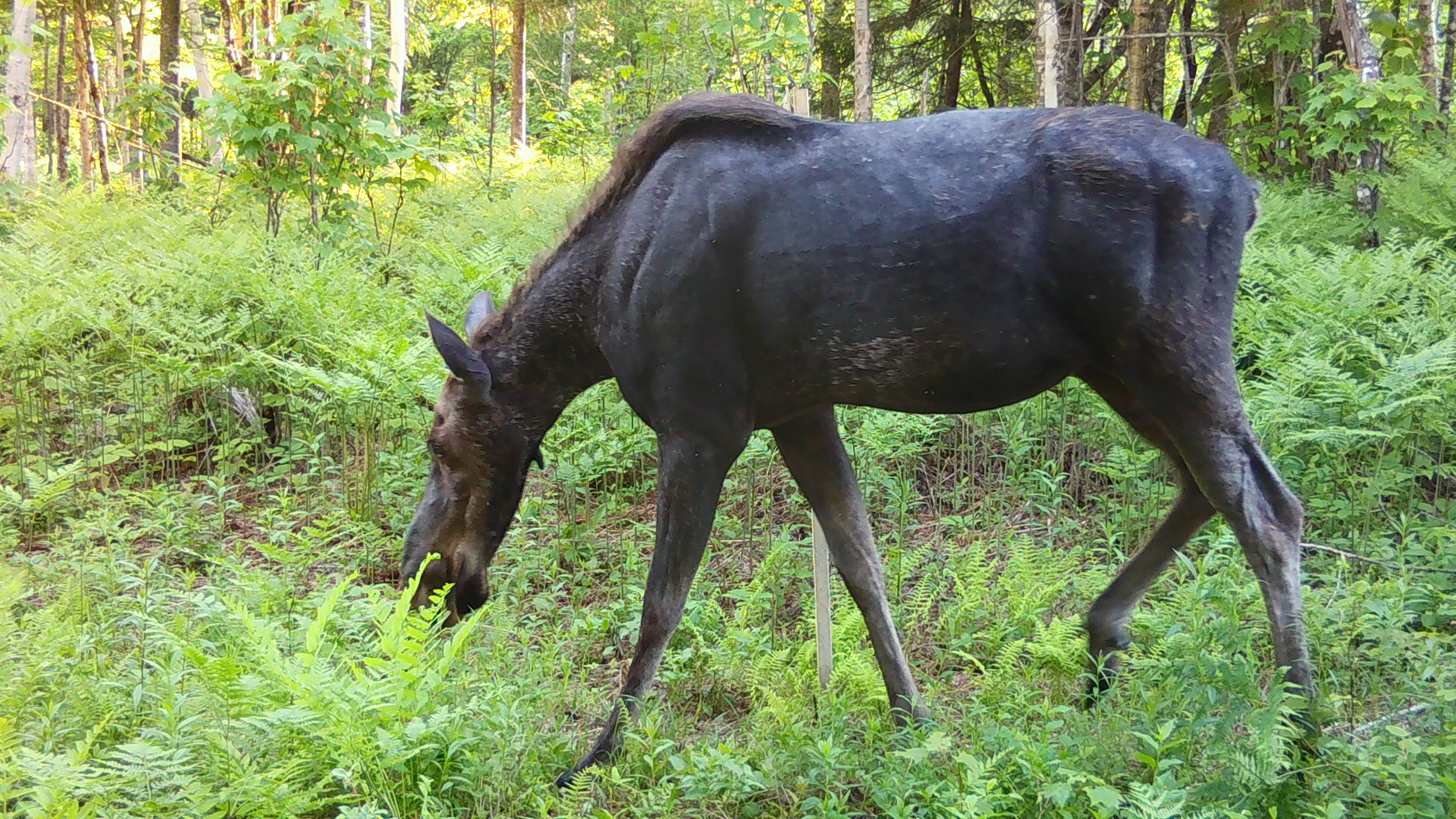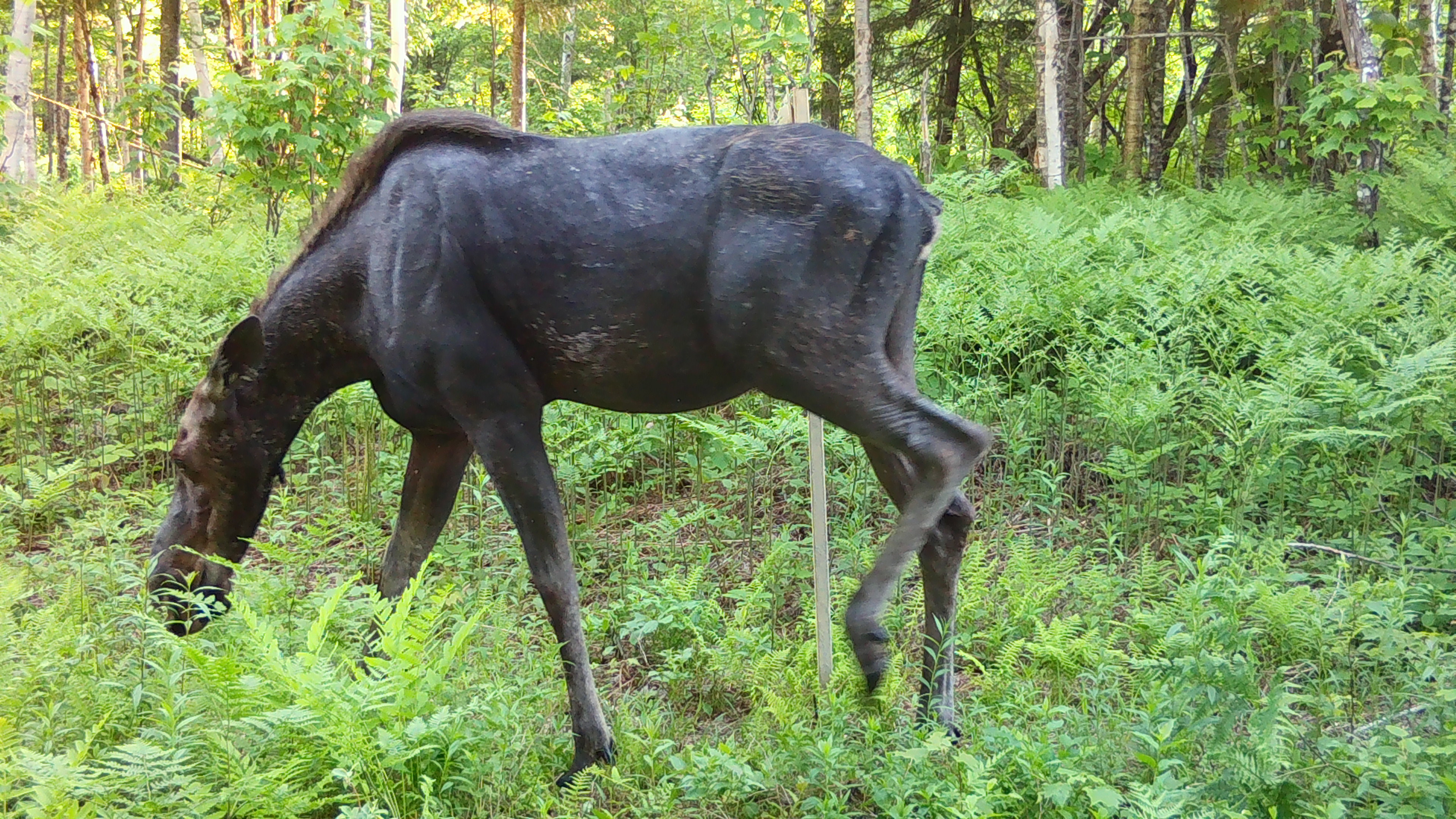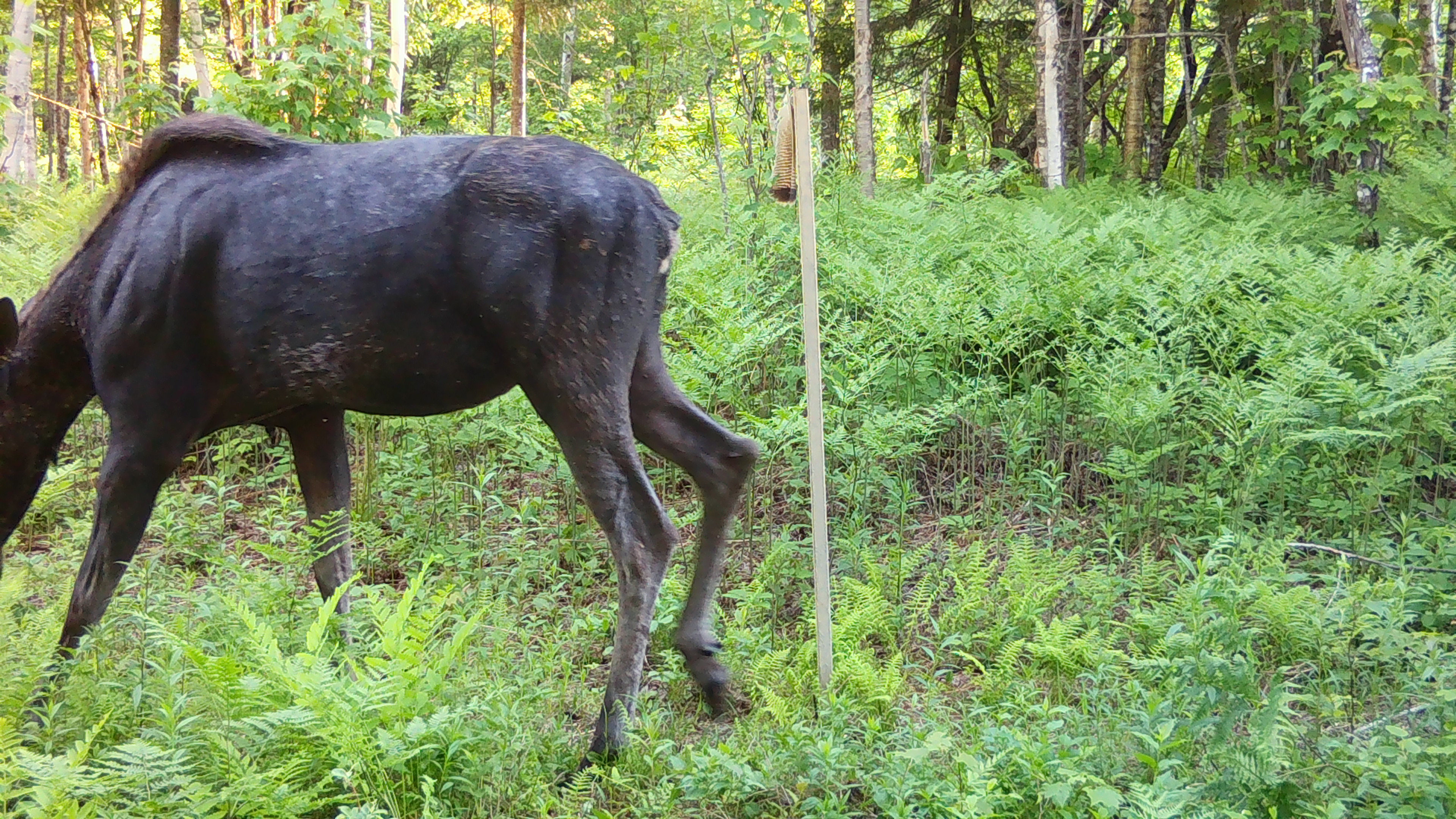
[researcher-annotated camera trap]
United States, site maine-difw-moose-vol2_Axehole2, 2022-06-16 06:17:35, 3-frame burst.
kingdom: Animalia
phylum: Chordata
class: Mammalia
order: Artiodactyla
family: Cervidae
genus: Alces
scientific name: Alces alces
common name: moose